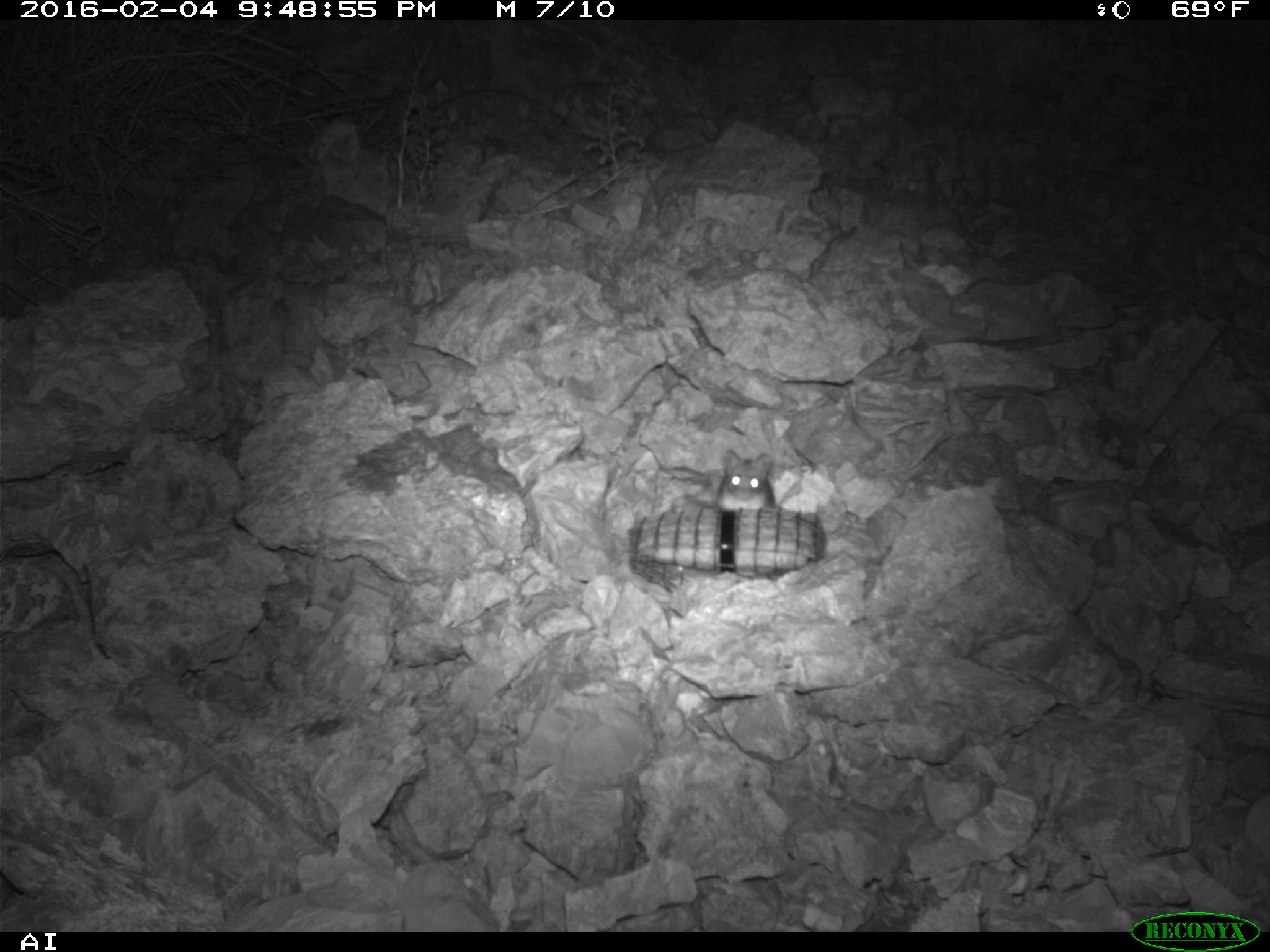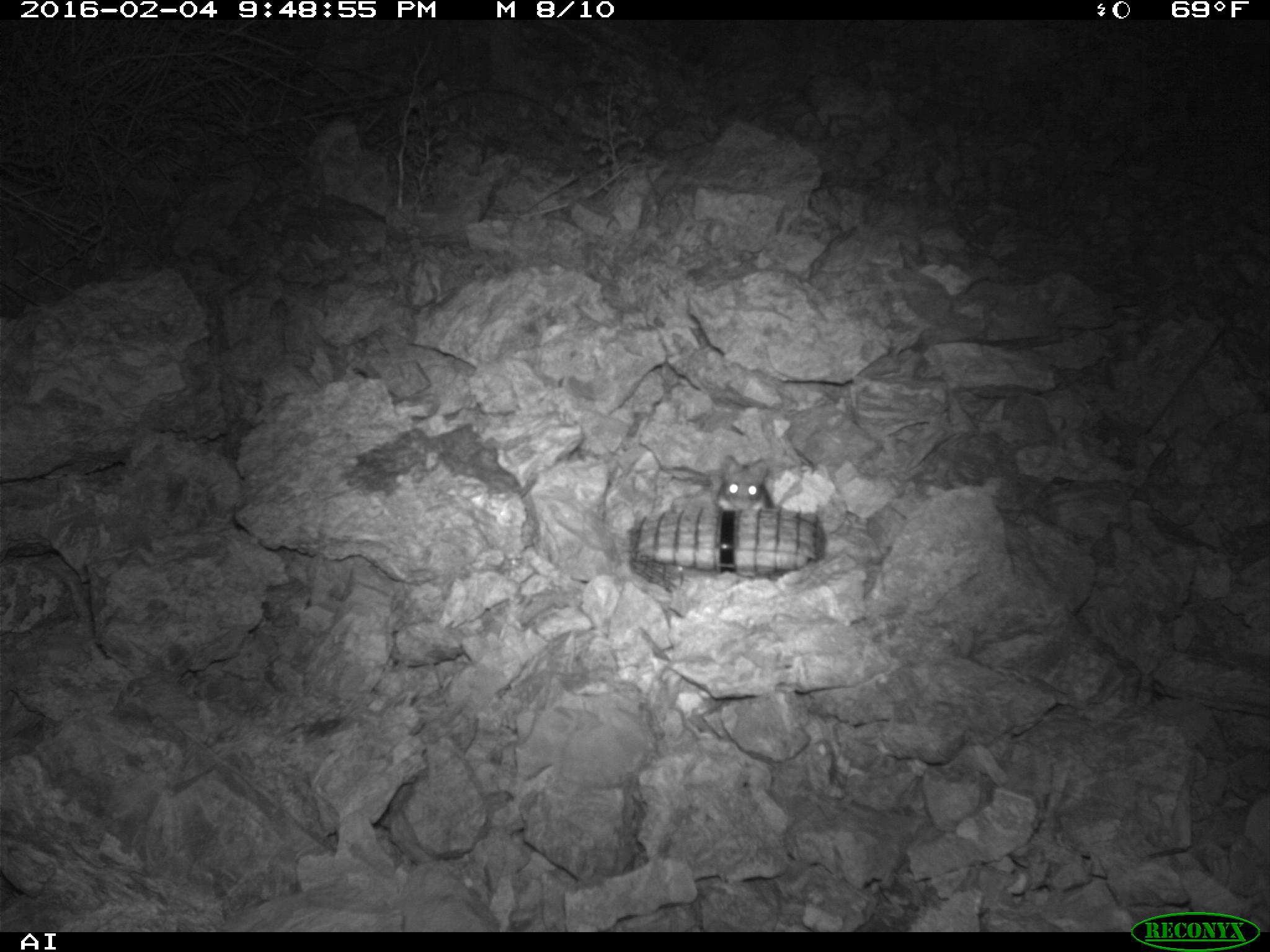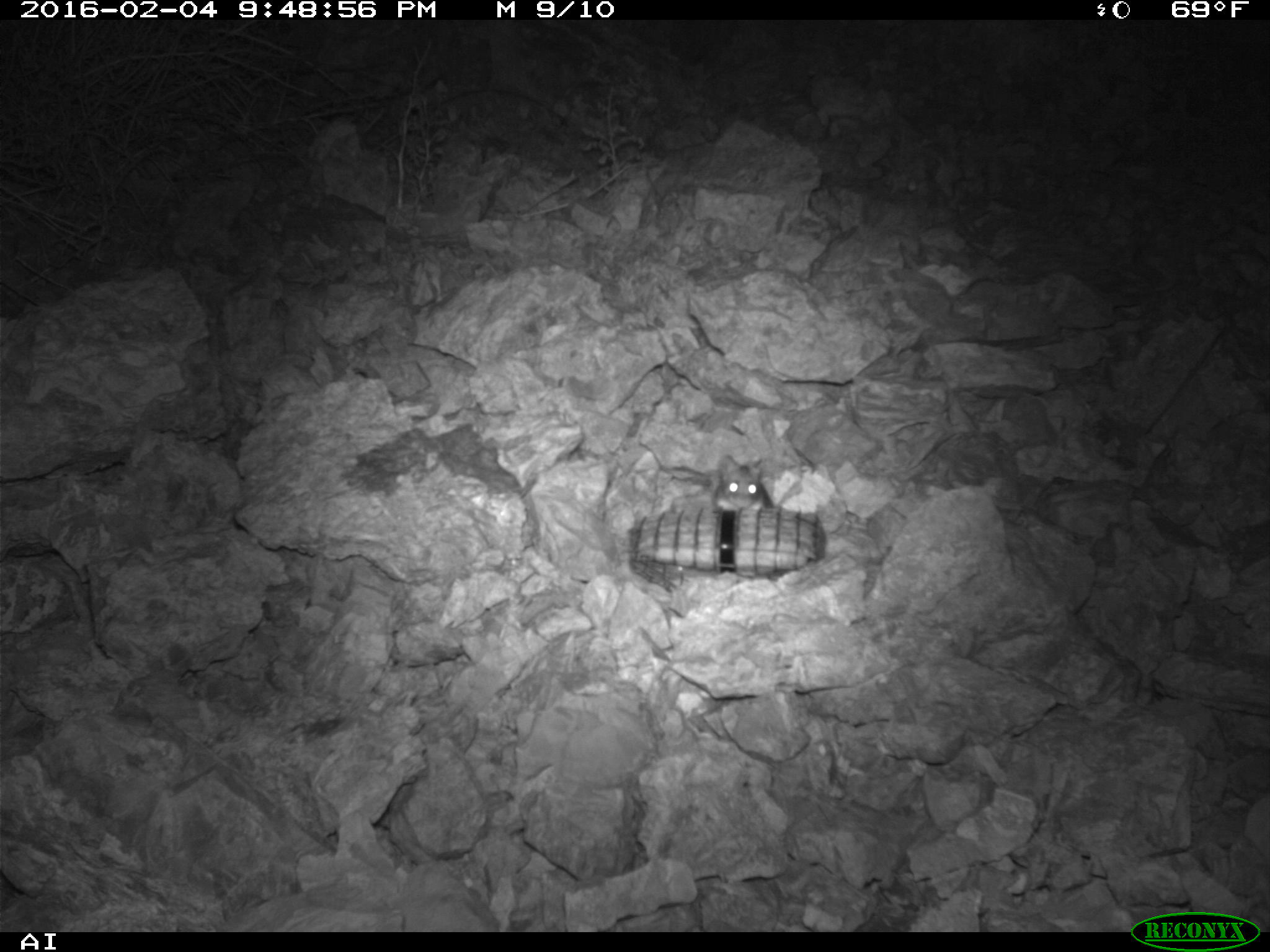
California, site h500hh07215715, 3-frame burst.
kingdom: Animalia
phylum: Chordata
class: Mammalia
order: Rodentia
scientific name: Rodentia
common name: rodent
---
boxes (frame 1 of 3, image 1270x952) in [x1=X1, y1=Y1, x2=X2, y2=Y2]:
rodent: [x1=684, y1=450, x2=776, y2=511]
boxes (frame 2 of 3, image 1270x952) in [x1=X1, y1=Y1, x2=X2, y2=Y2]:
rodent: [x1=716, y1=452, x2=778, y2=513]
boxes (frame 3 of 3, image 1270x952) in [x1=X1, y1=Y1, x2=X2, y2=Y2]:
rodent: [x1=713, y1=455, x2=800, y2=509]